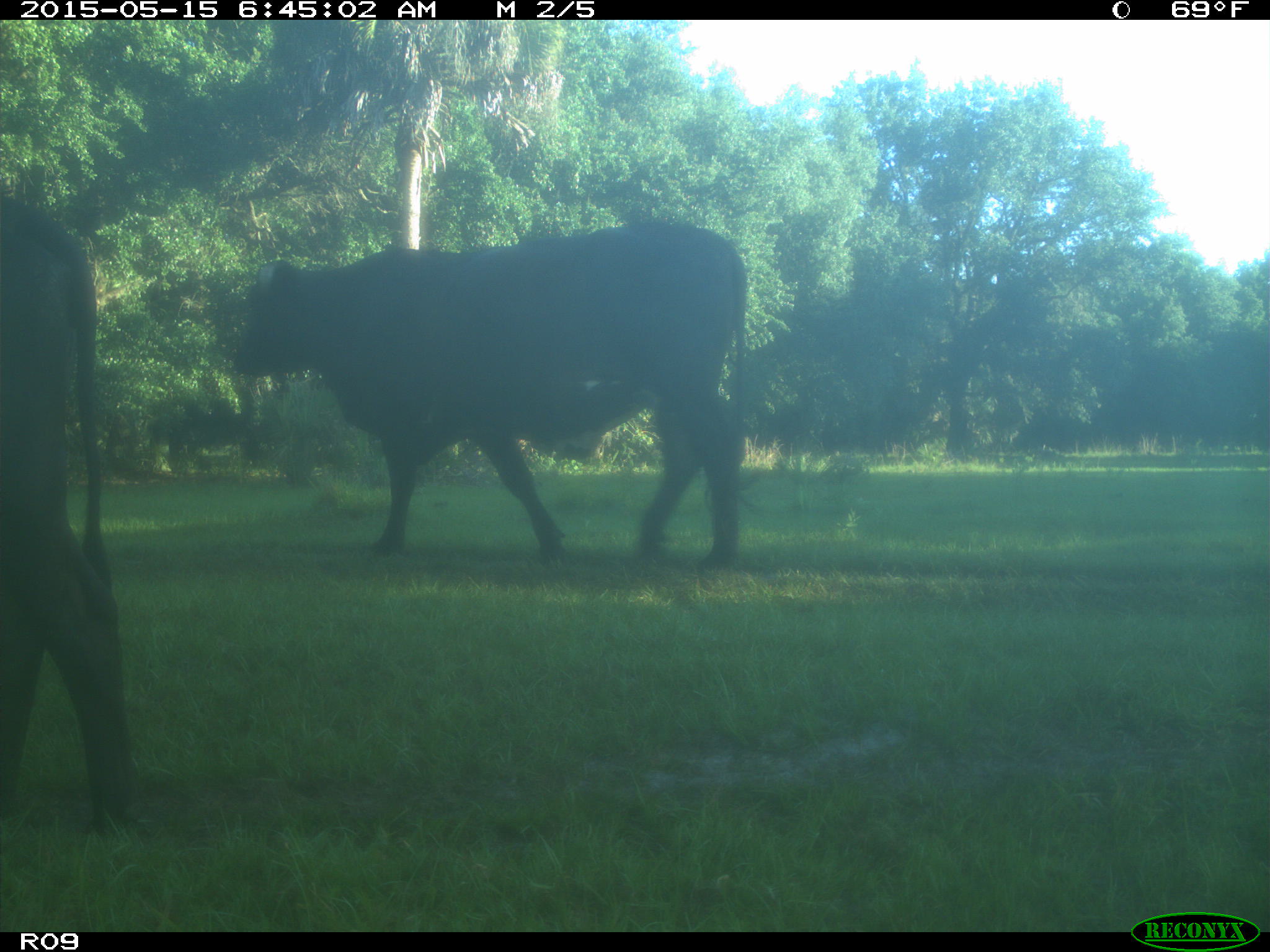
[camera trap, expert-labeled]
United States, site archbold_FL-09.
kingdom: Animalia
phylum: Chordata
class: Mammalia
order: Artiodactyla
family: Bovidae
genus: Bos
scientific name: Bos taurus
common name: domestic cow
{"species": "Bos taurus (domestic cow)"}